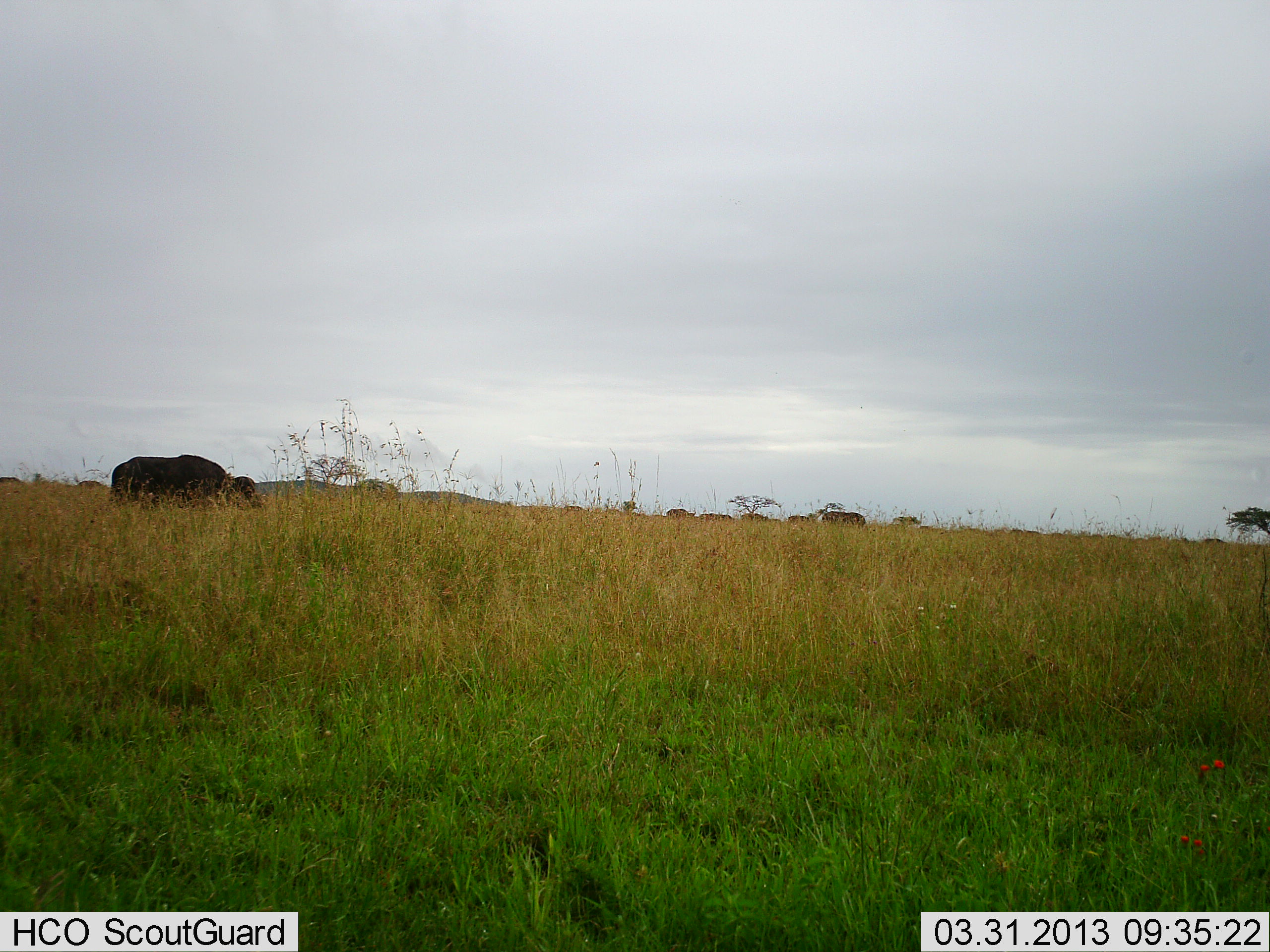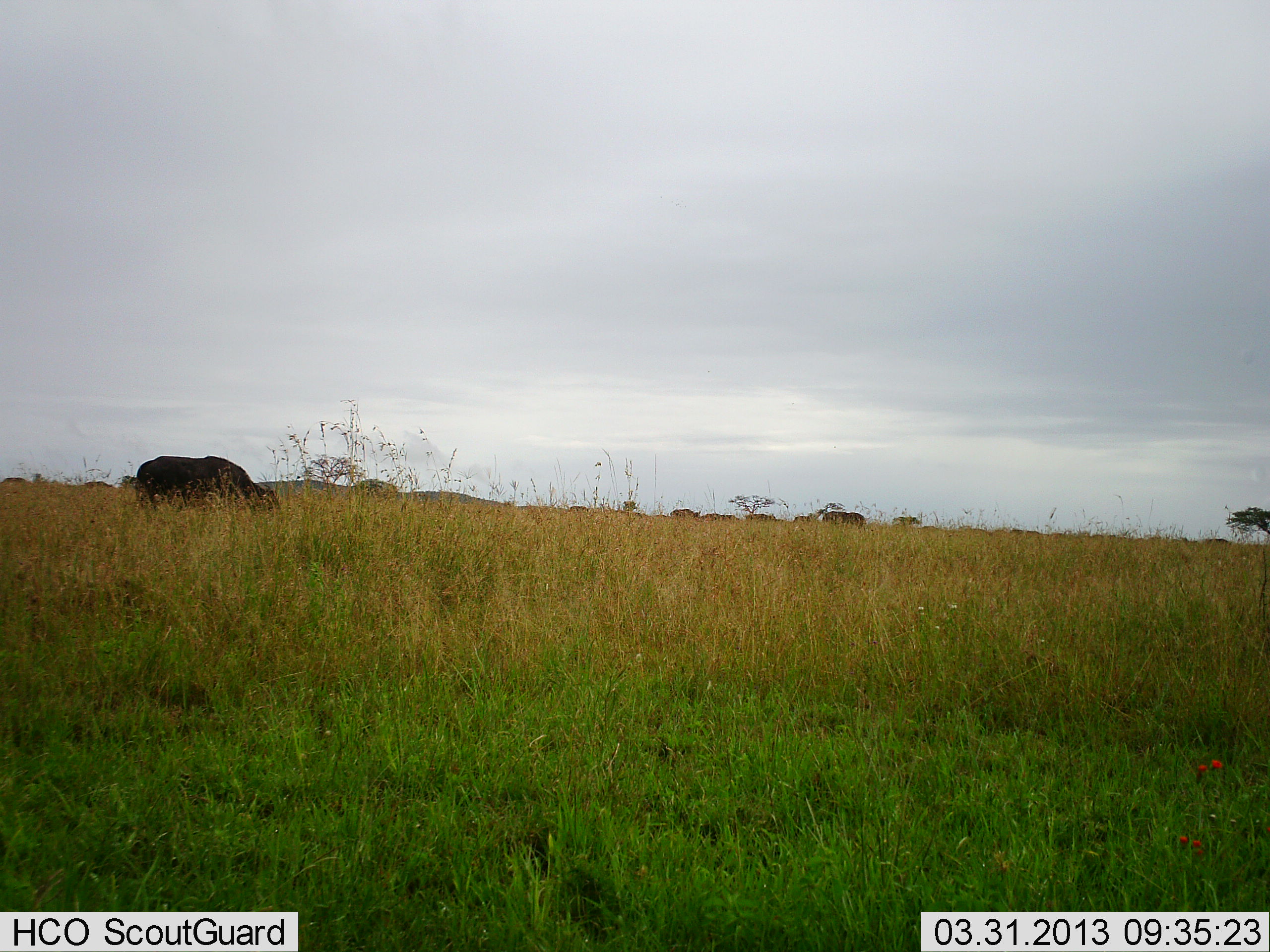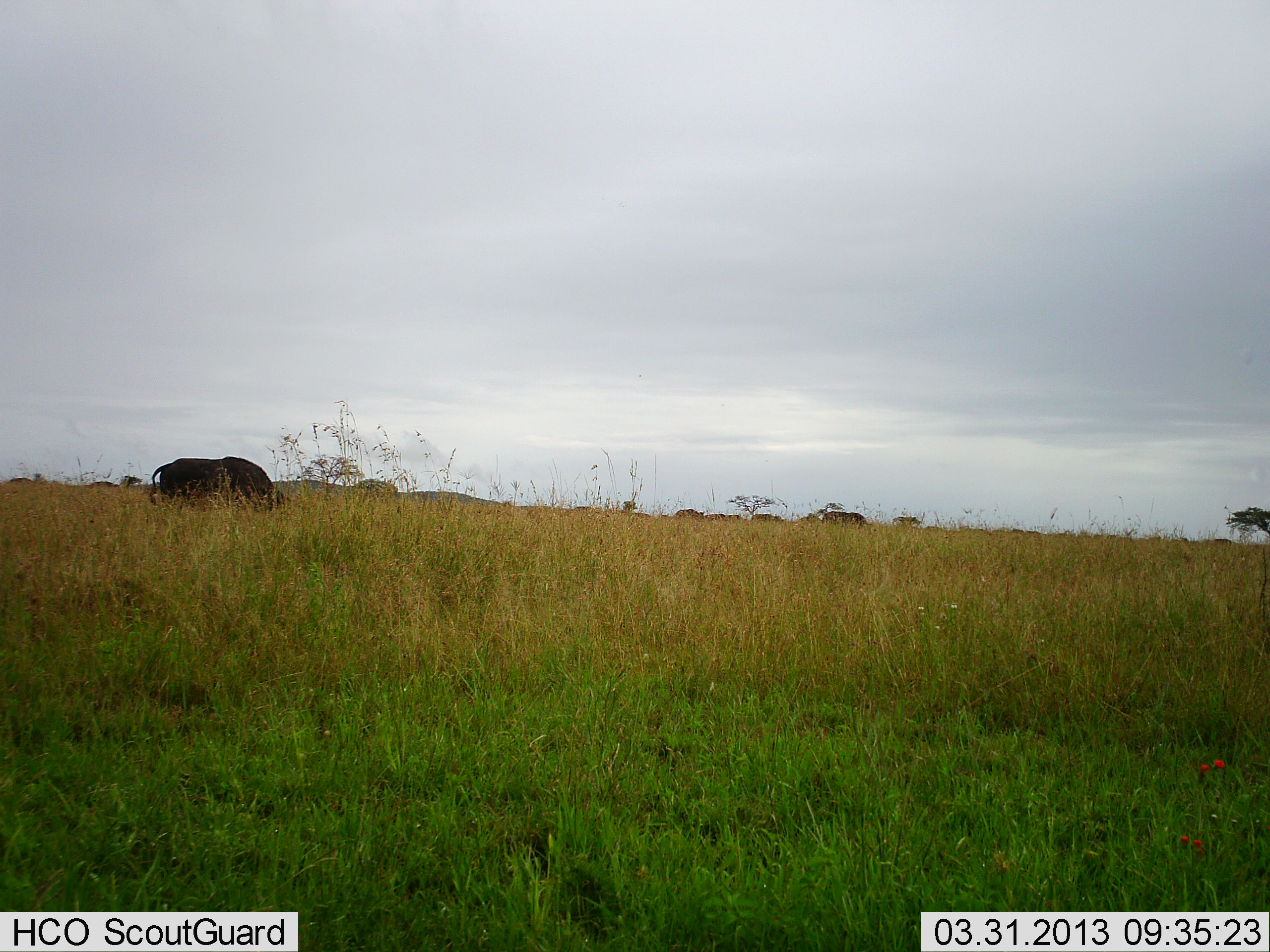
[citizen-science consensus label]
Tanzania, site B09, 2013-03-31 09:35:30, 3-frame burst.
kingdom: Animalia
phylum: Chordata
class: Mammalia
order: Artiodactyla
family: Bovidae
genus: Syncerus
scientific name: Syncerus caffer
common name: cape buffalo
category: buffalo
Buffalo (cape buffalo) (Syncerus caffer), count 7. Behavior (volunteer vote fractions): standing 18%, resting 0%, moving 65%, interacting 0%. Young present (vote fraction): 0%. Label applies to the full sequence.